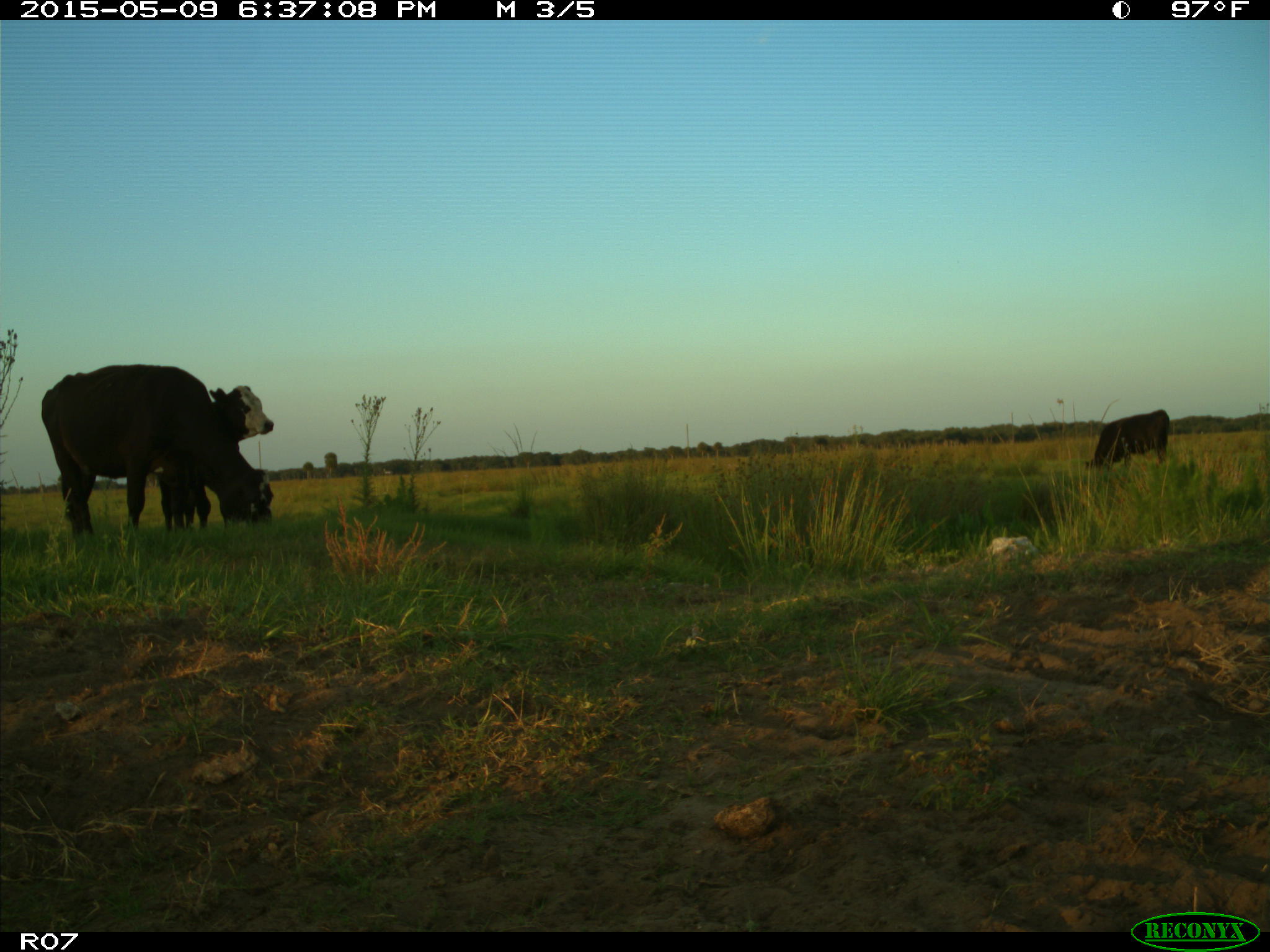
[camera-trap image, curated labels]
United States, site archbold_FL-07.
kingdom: Animalia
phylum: Chordata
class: Mammalia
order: Artiodactyla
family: Bovidae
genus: Bos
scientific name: Bos taurus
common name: domestic cow